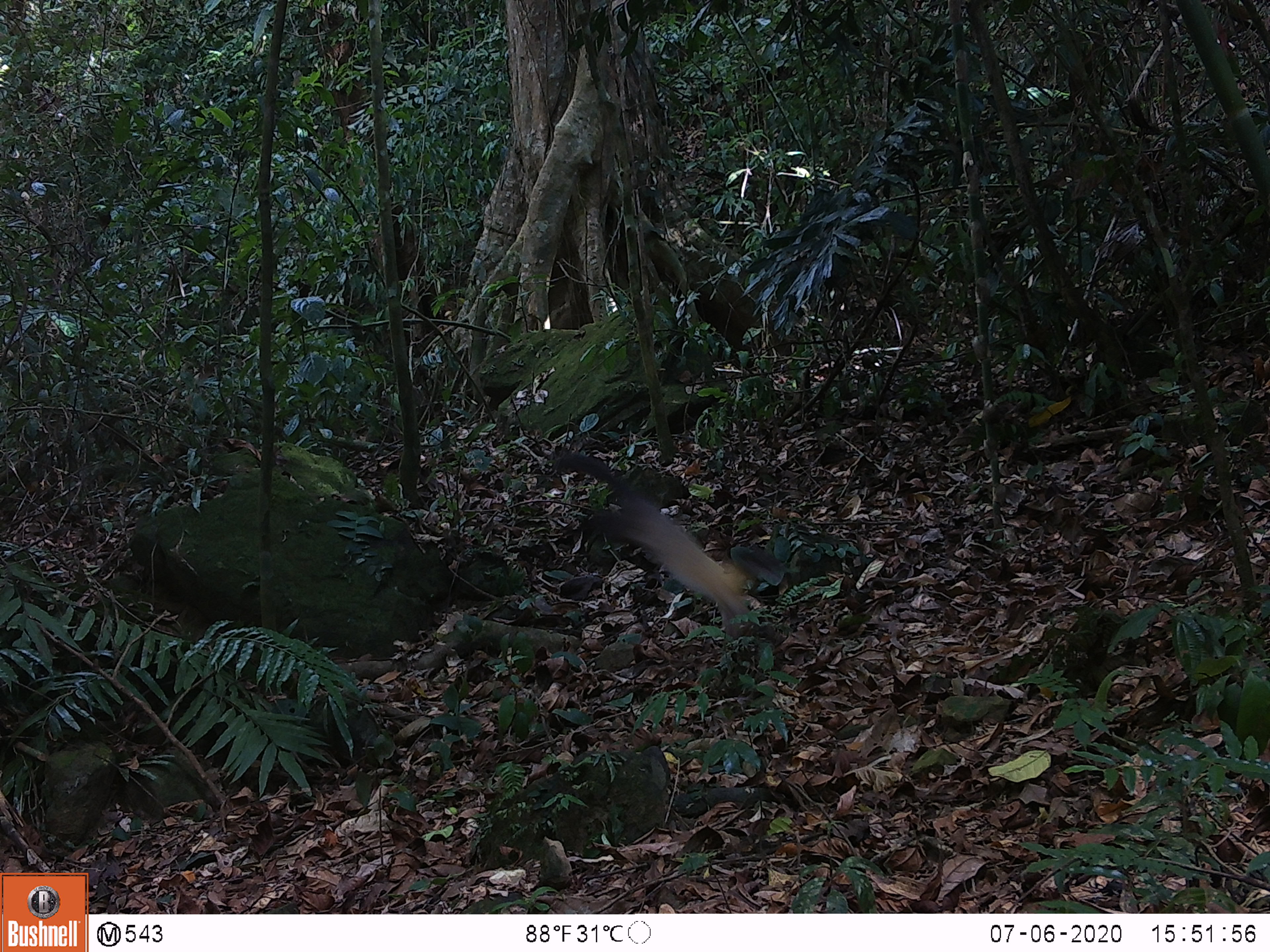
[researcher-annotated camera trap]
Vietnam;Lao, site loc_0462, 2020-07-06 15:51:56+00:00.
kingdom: Animalia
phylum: Chordata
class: Mammalia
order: Carnivora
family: Mustelidae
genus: Martes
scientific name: Martes flavigula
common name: yellow-throated marten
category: yellow throated marten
Yellow throated marten (yellow-throated marten) (Martes flavigula). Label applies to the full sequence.